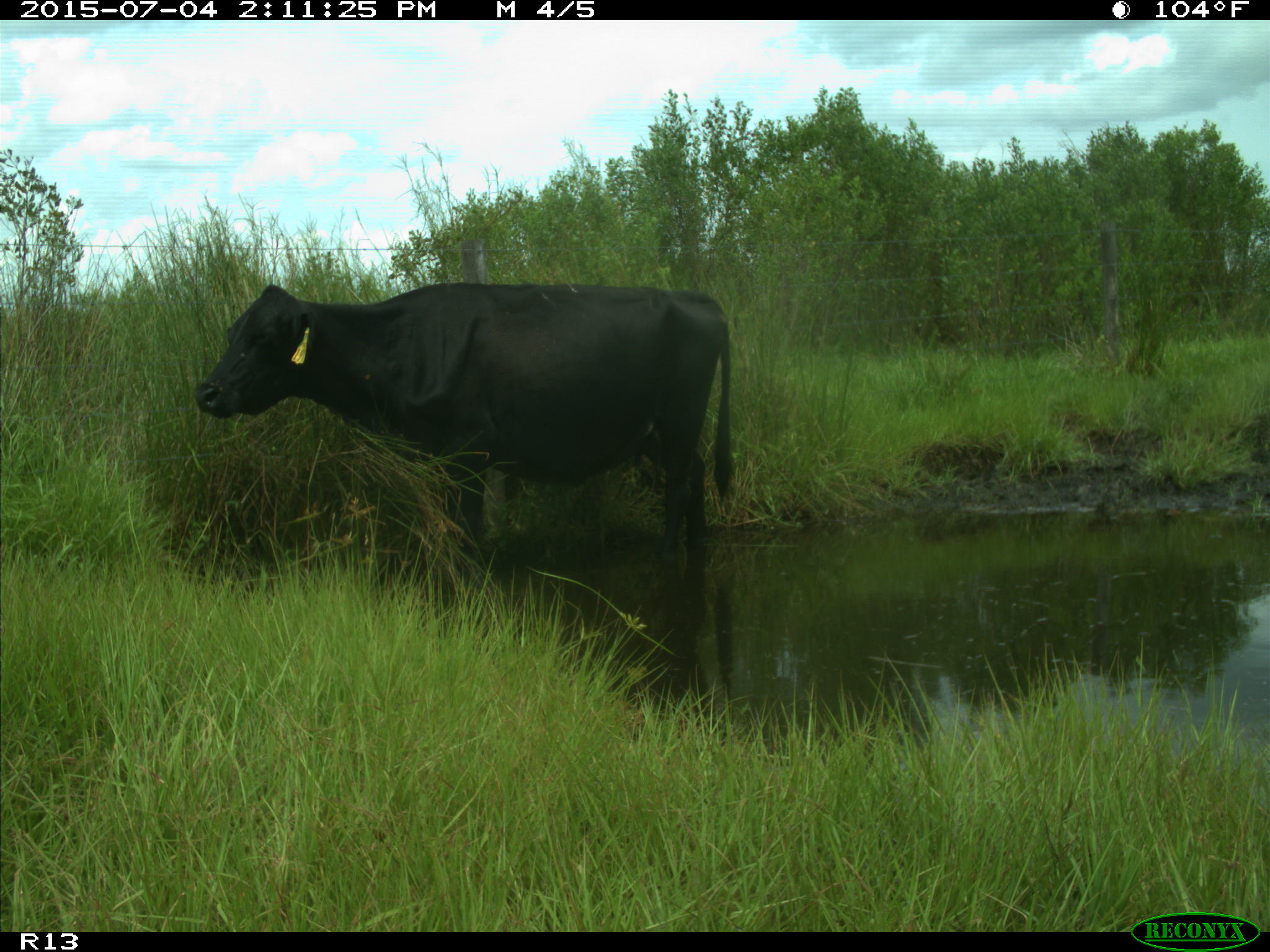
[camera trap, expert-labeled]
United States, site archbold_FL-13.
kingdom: Animalia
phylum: Chordata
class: Mammalia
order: Artiodactyla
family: Bovidae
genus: Bos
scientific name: Bos taurus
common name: domestic cow